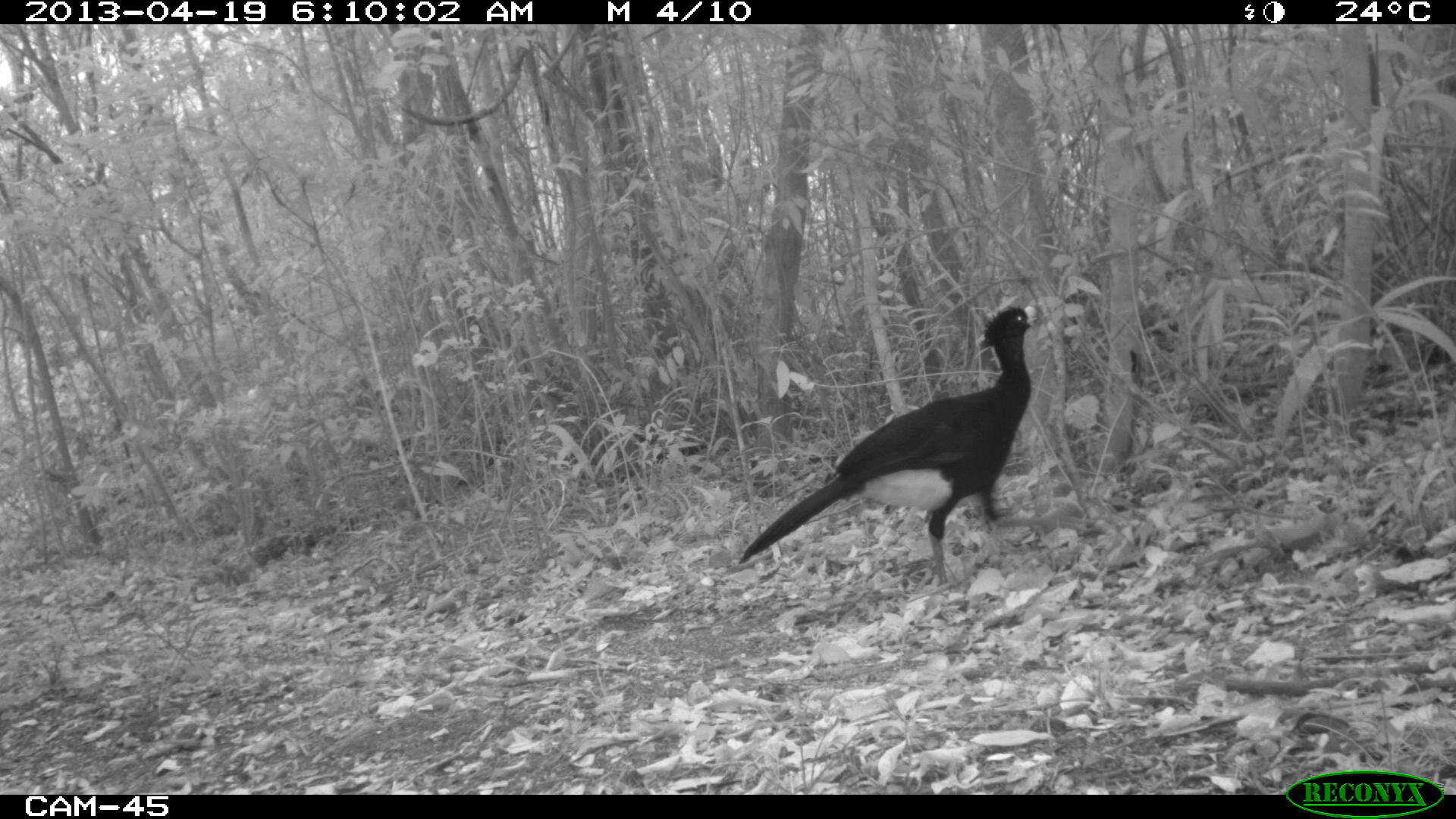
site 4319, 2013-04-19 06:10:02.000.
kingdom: Animalia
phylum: Chordata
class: Aves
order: Galliformes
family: Cracidae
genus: Crax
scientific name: Crax rubra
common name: great curassow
Crax rubra (great curassow), count 1, sex male.